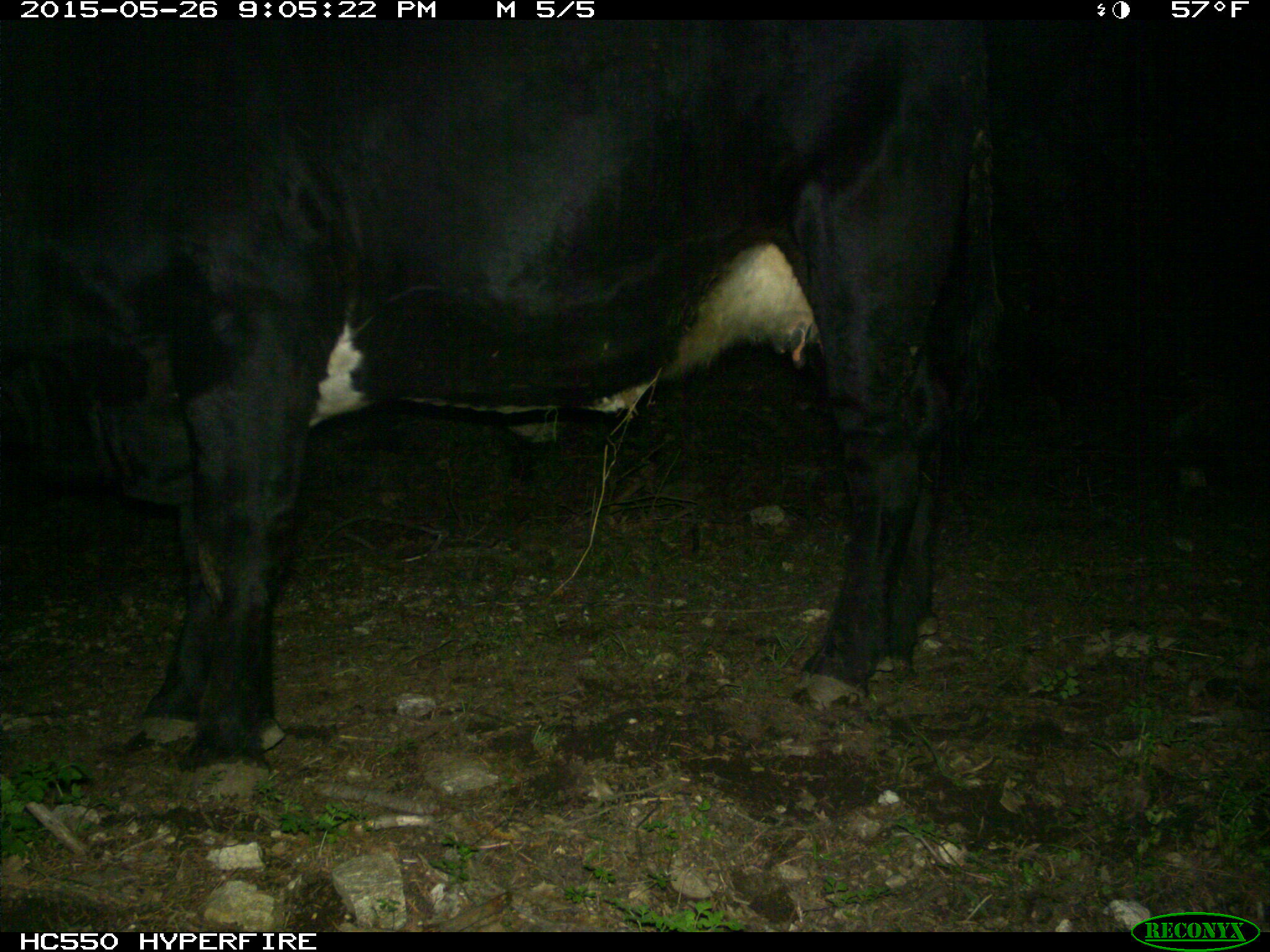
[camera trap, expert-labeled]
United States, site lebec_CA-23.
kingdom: Animalia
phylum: Chordata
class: Mammalia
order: Artiodactyla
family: Bovidae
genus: Bos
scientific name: Bos taurus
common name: domestic cow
Bos taurus (domestic cow).